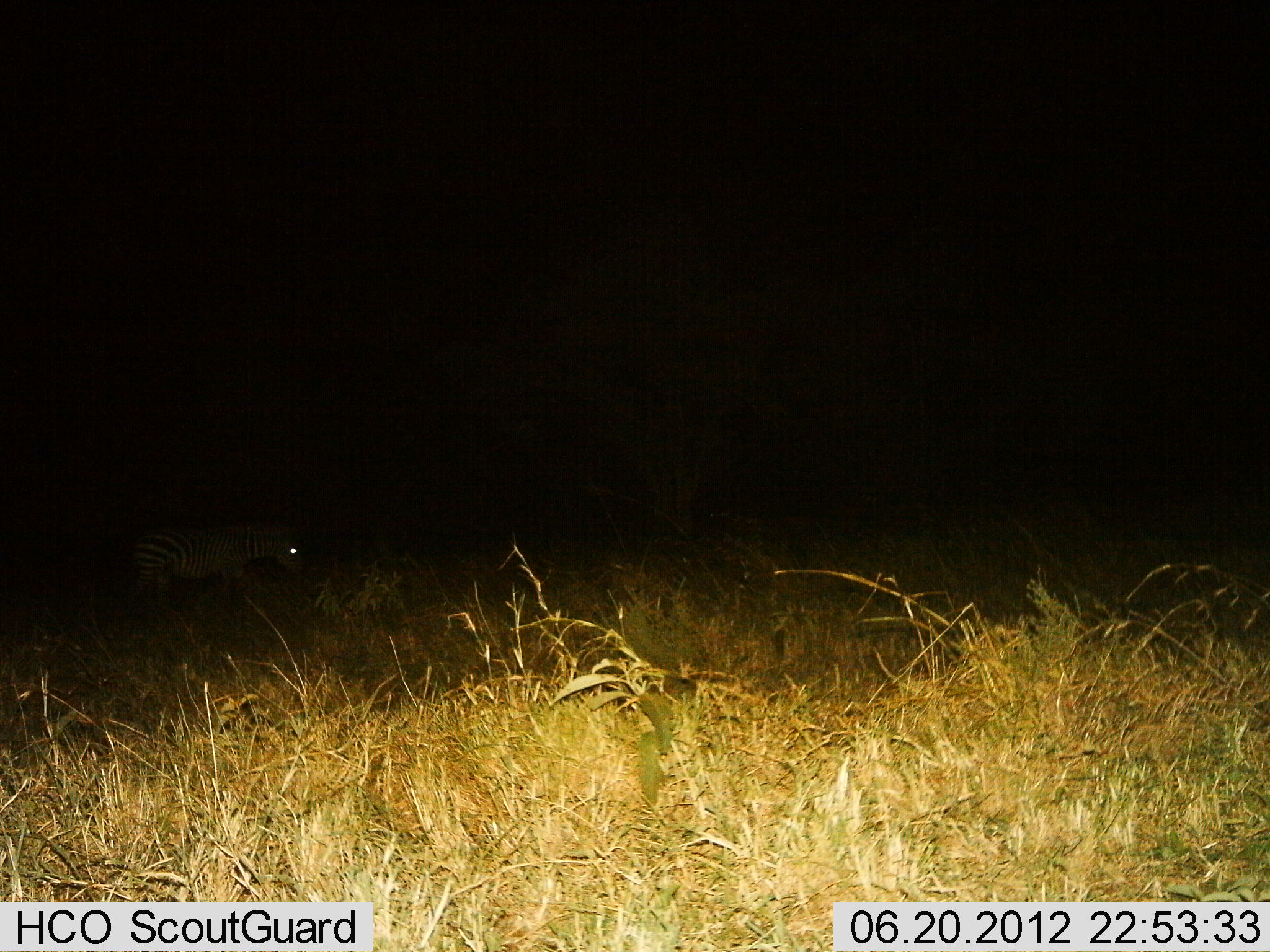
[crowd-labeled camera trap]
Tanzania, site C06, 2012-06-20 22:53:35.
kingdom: Animalia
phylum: Chordata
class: Mammalia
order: Perissodactyla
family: Equidae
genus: Equus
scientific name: Equus quagga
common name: plains zebra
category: zebra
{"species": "zebra (plains zebra) (Equus quagga)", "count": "1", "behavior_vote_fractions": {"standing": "10%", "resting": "0%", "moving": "80%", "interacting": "0%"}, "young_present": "0%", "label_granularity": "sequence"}